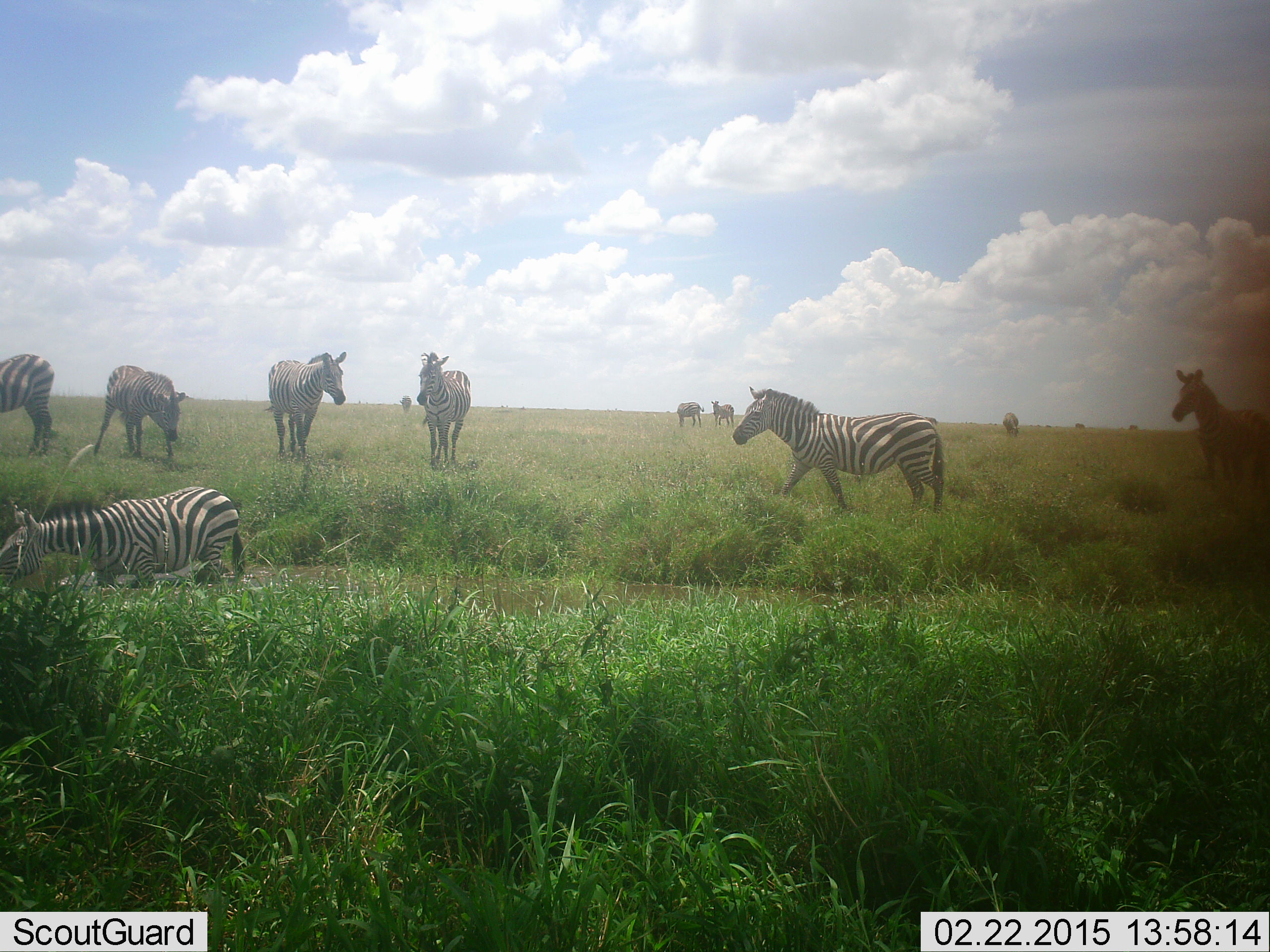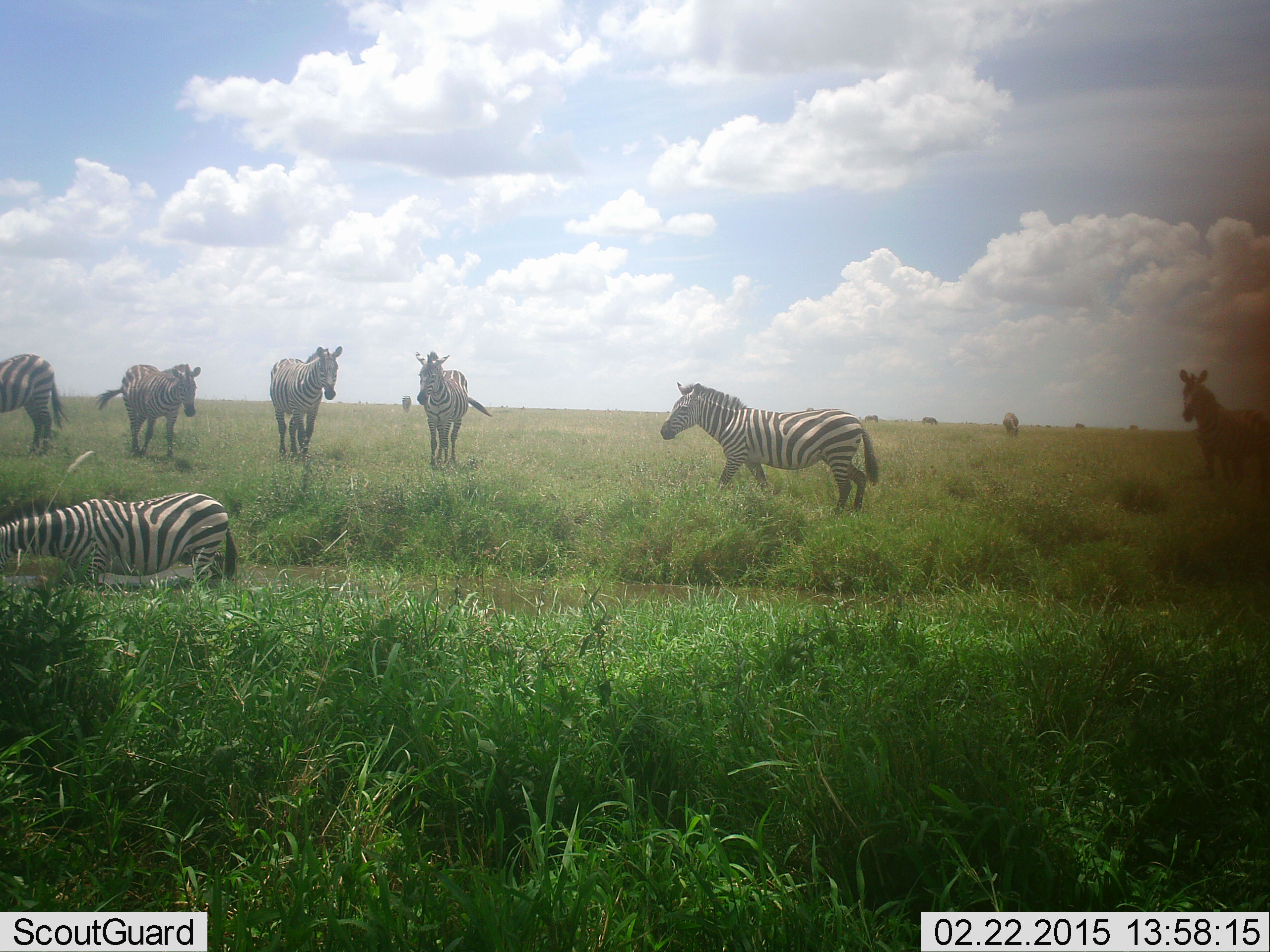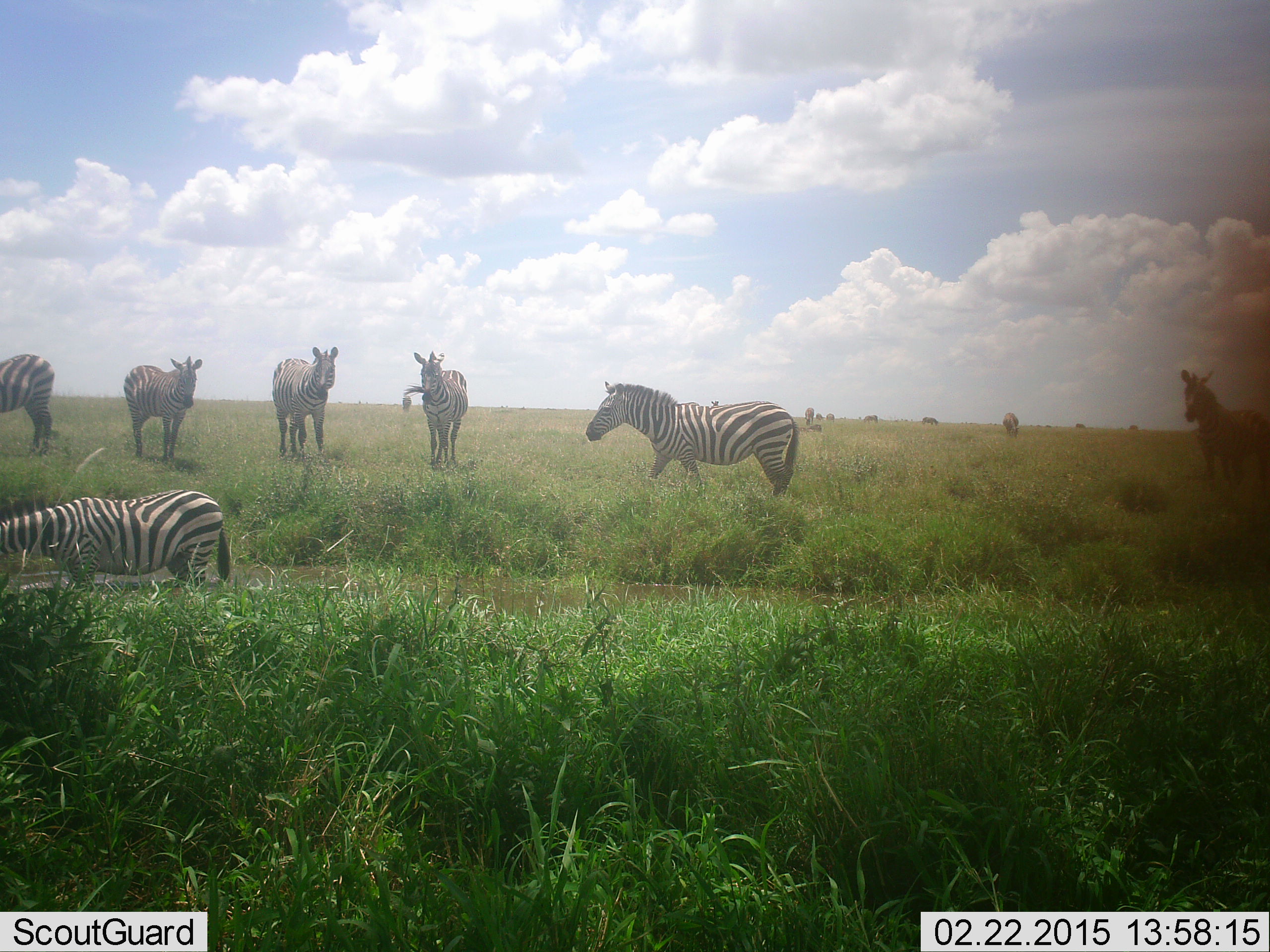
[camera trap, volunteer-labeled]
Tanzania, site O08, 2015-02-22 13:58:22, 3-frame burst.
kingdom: Animalia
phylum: Chordata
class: Mammalia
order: Perissodactyla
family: Equidae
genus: Equus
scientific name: Equus quagga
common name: plains zebra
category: zebra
Zebra (plains zebra) (Equus quagga), count 8. Behavior (volunteer vote fractions): standing 70%, resting 10%, moving 70%, interacting 10%. Young present (vote fraction): 0%. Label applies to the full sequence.